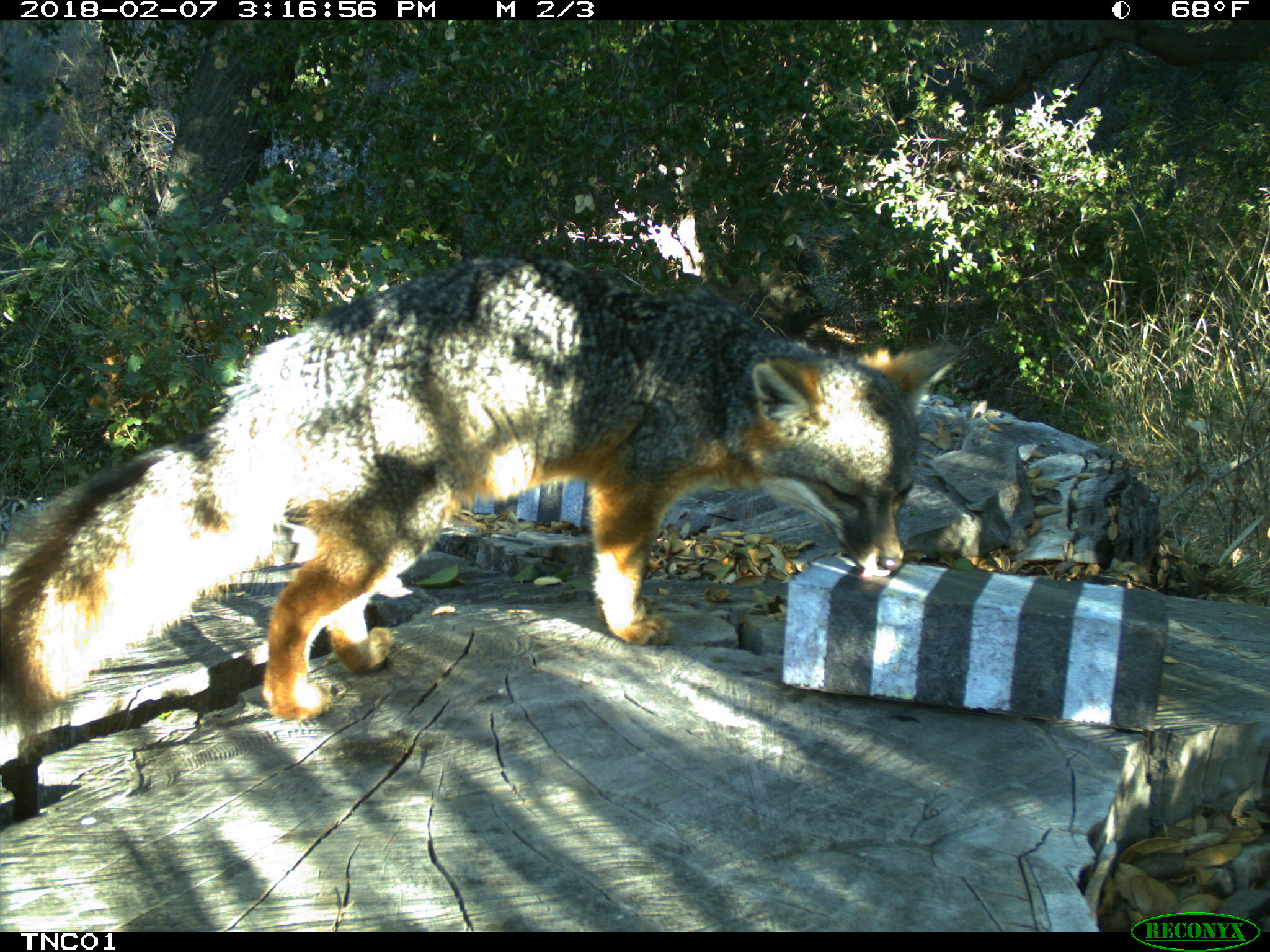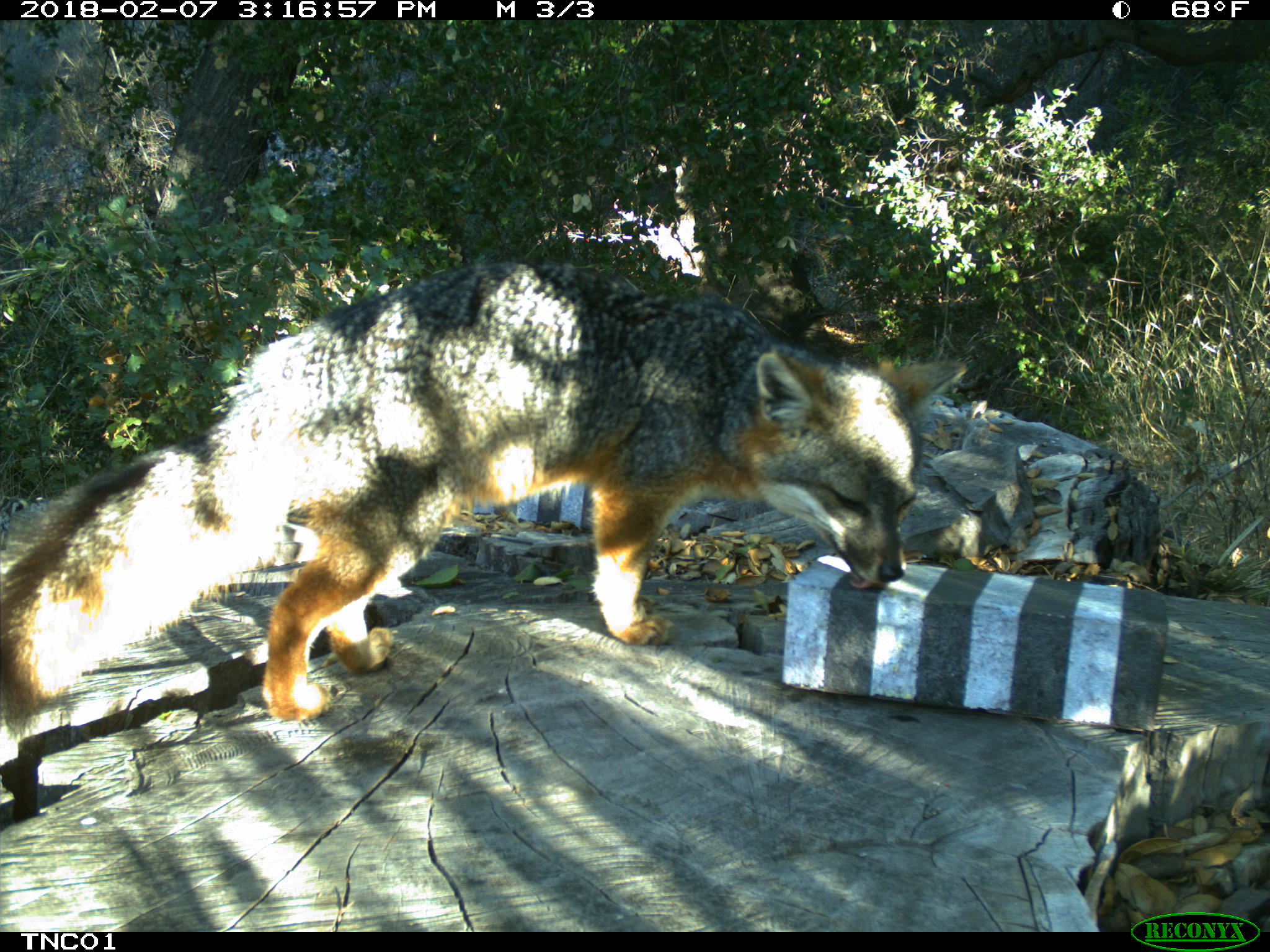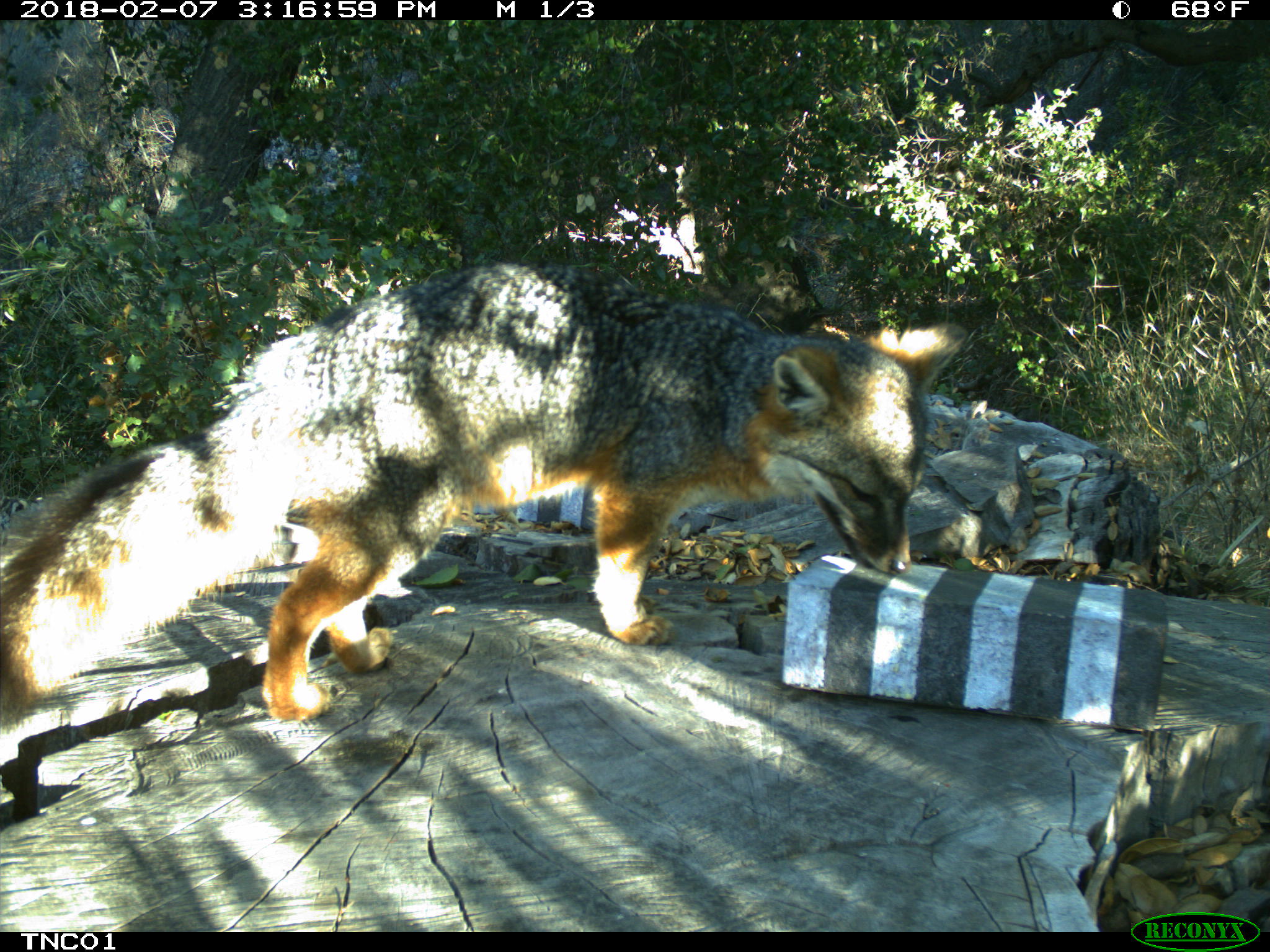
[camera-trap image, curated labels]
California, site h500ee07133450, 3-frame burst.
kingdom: Animalia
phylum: Chordata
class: Mammalia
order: Carnivora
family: Canidae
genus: Urocyon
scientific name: Urocyon littoralis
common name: island fox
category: fox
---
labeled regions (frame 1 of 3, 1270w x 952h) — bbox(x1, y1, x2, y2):
fox: bbox(0, 255, 960, 768)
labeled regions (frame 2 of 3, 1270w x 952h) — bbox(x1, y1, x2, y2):
fox: bbox(0, 259, 967, 739)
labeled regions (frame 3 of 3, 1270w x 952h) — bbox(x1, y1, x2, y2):
fox: bbox(0, 259, 966, 737)